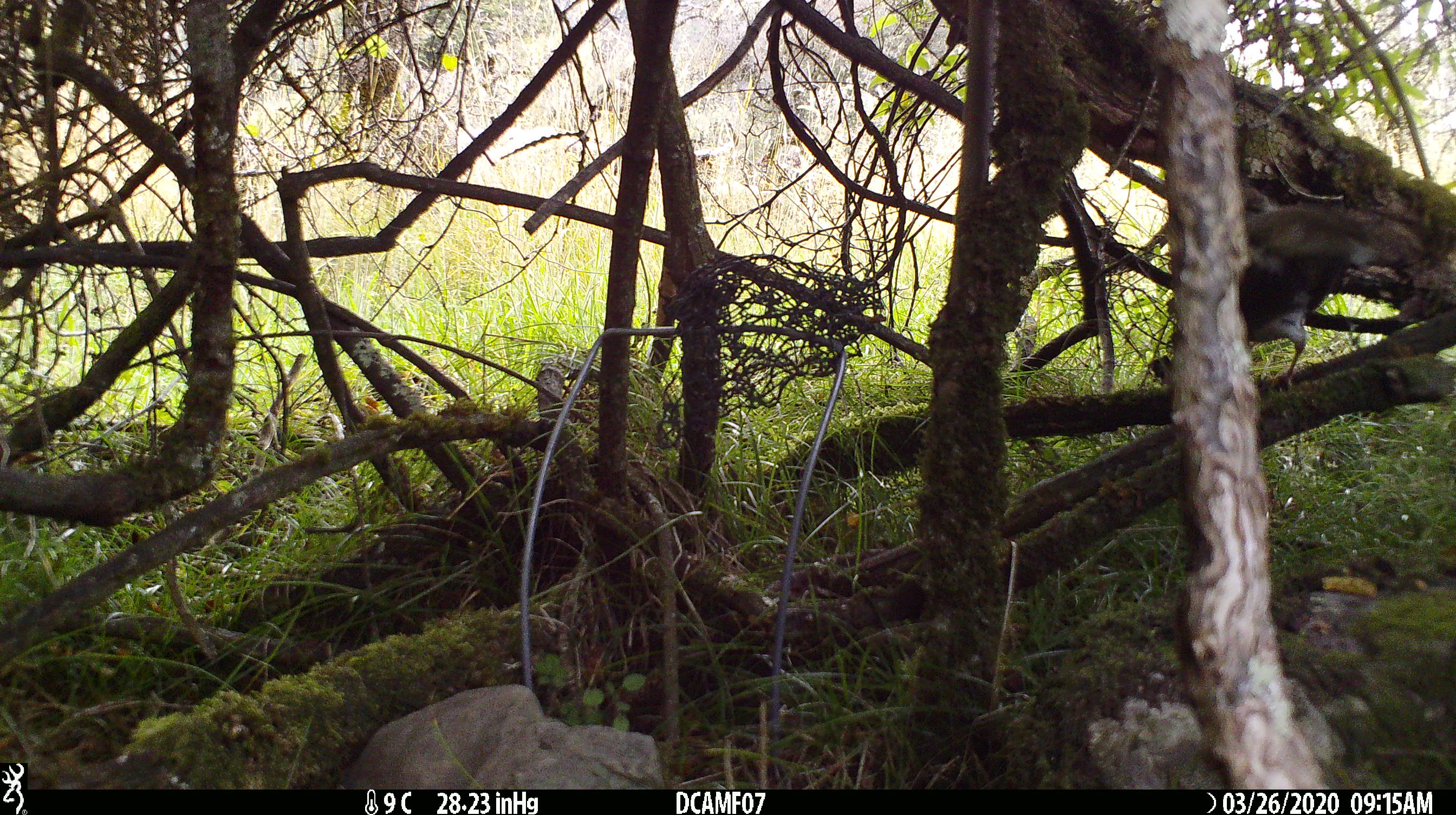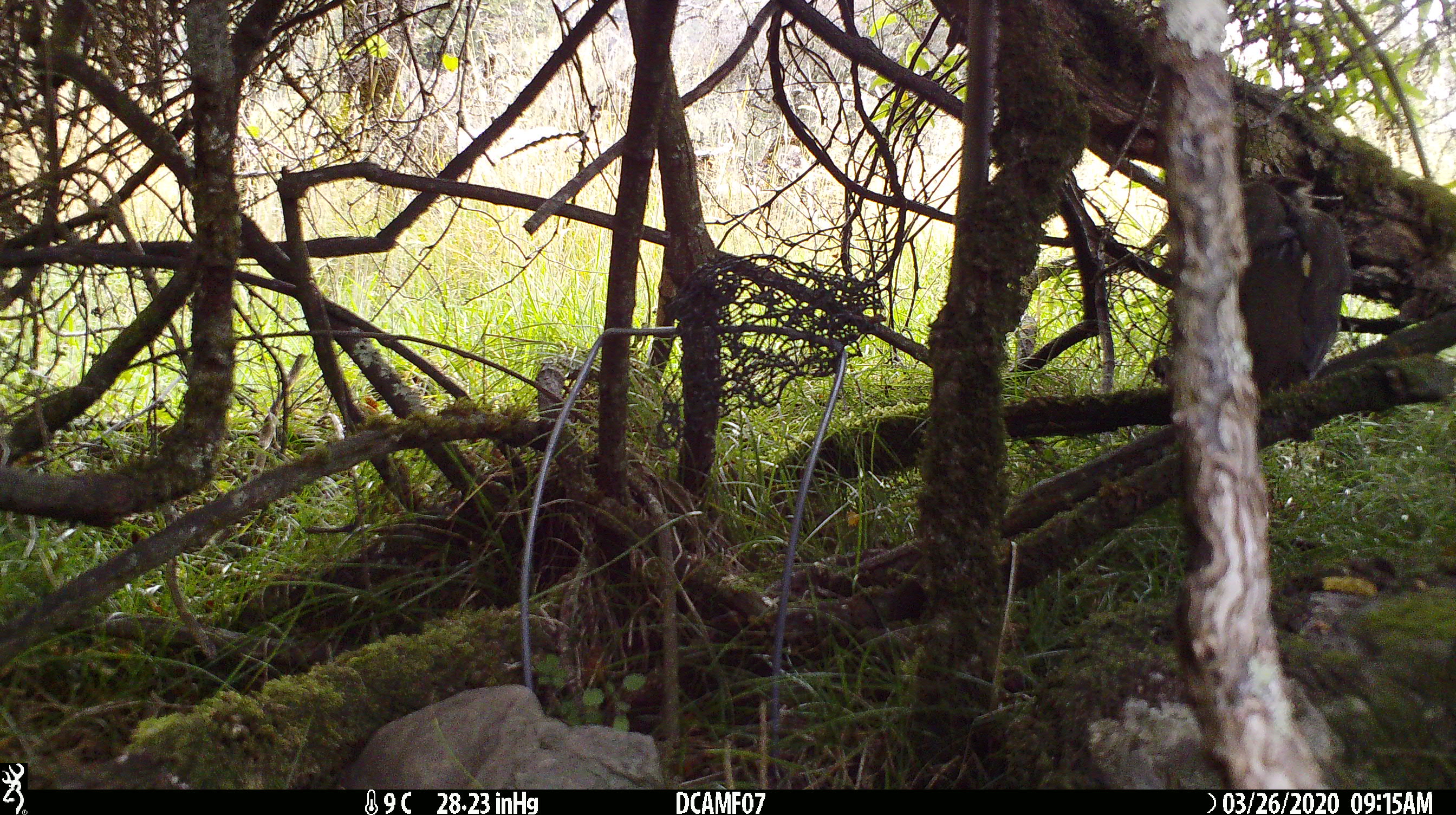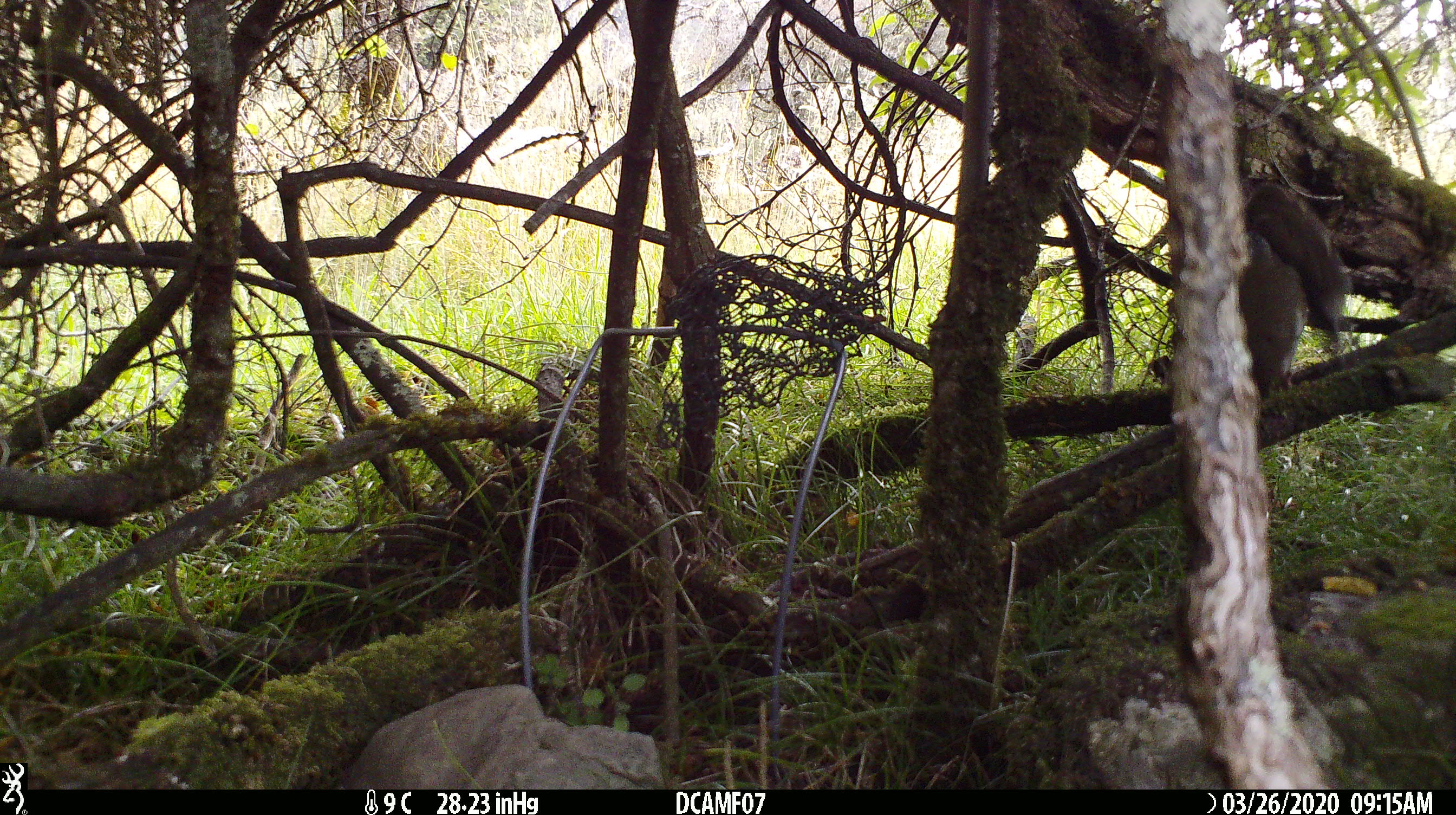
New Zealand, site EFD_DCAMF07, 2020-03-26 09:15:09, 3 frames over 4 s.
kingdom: Animalia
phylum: Chordata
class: Aves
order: Passeriformes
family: Turdidae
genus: Turdus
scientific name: Turdus philomelos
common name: song thrush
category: thrush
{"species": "thrush (song thrush) (Turdus philomelos)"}